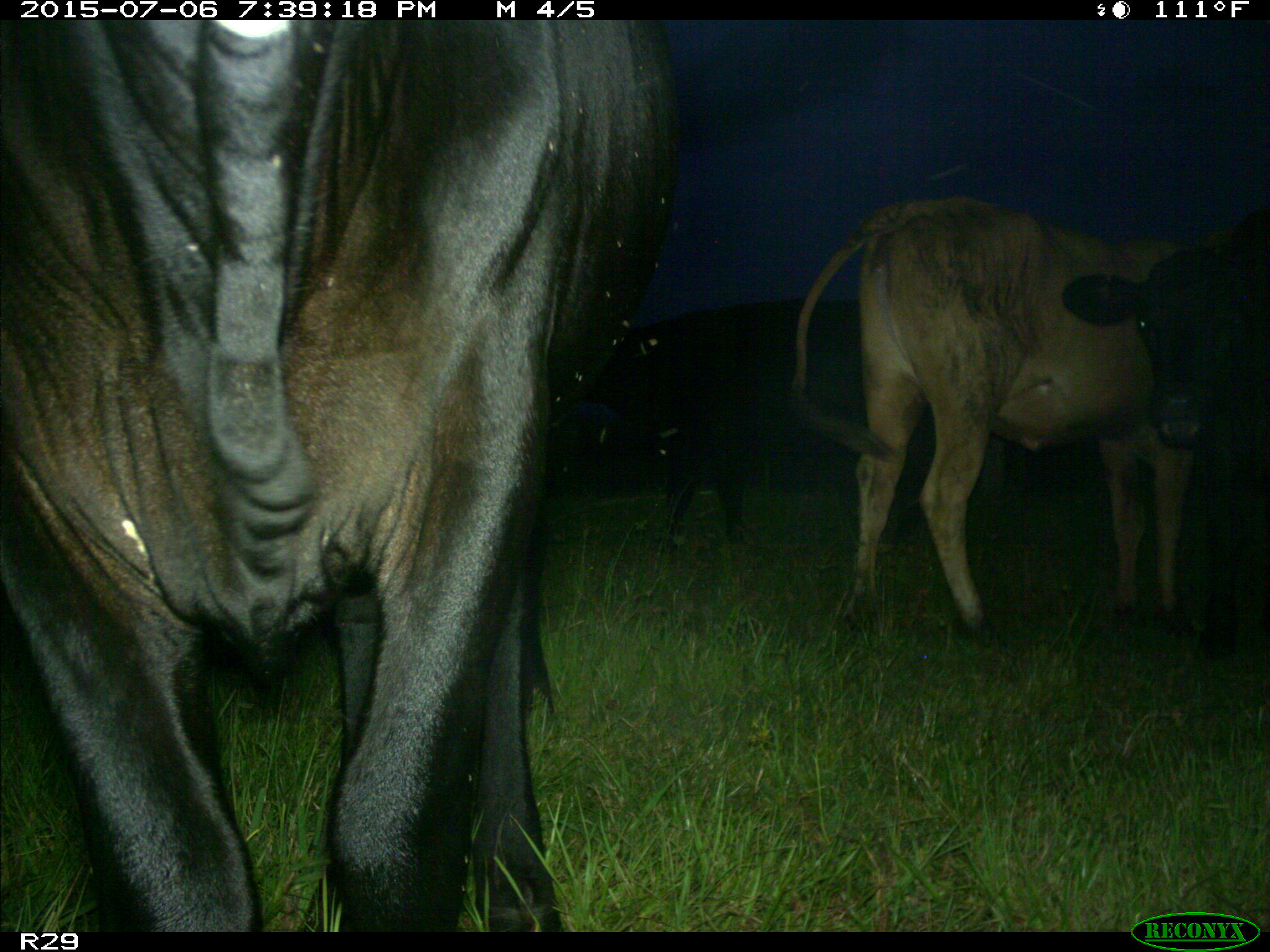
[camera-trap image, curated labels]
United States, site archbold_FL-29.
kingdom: Animalia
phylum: Chordata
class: Mammalia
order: Artiodactyla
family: Bovidae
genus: Bos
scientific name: Bos taurus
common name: domestic cow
Bos taurus (domestic cow).